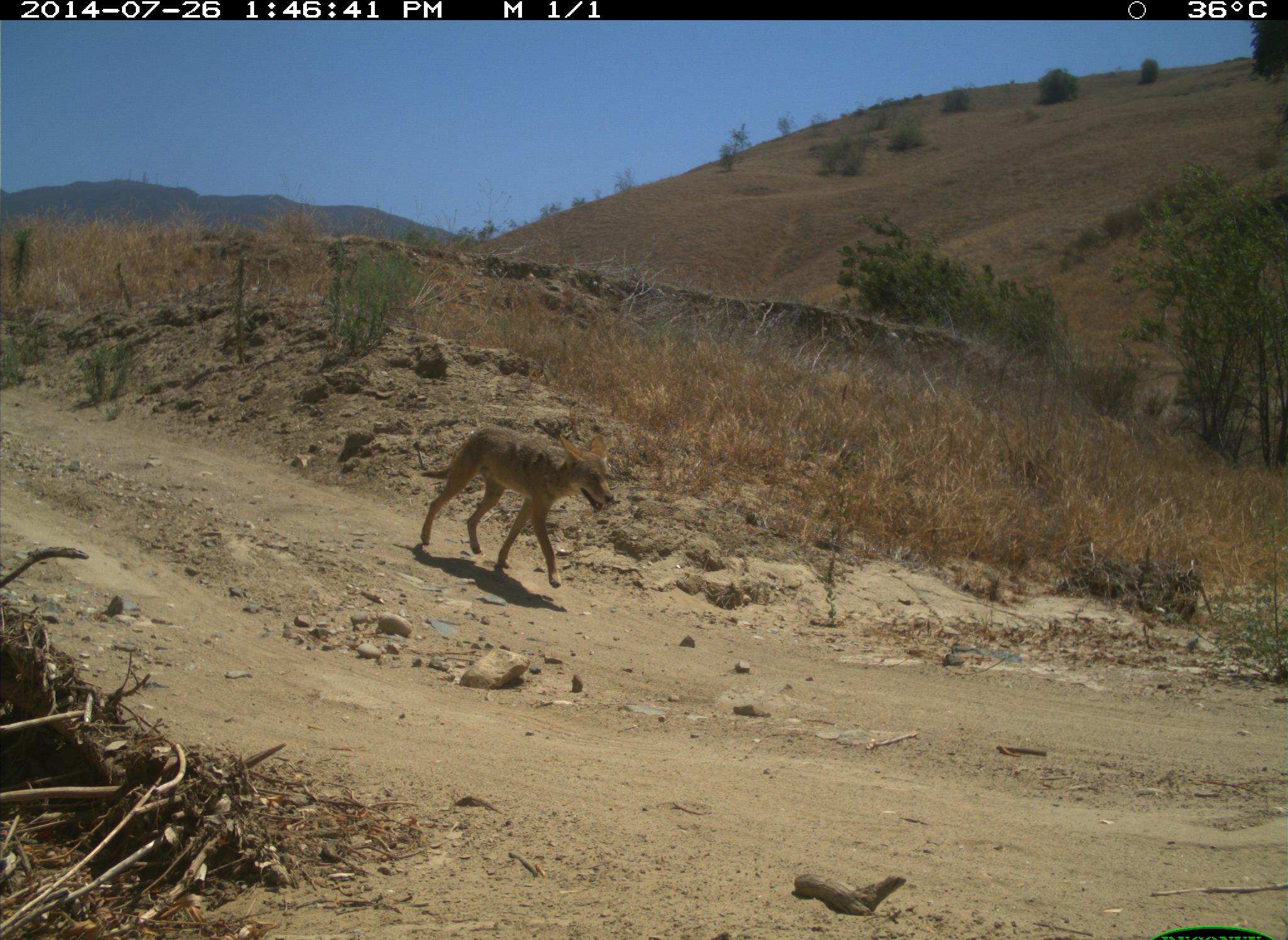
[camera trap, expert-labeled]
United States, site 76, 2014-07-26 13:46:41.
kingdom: Animalia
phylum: Chordata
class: Mammalia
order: Carnivora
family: Canidae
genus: Canis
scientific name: Canis latrans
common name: coyote